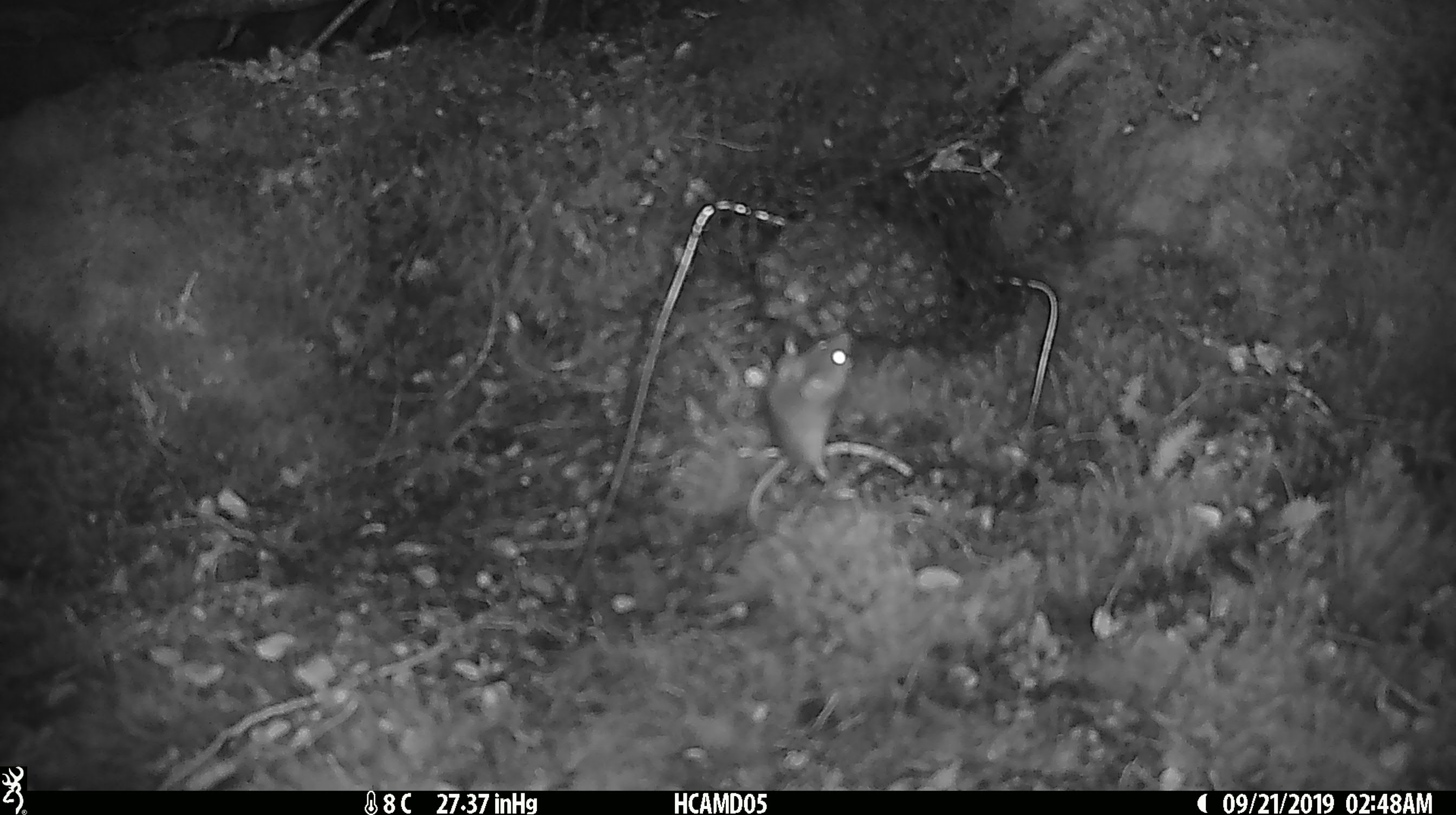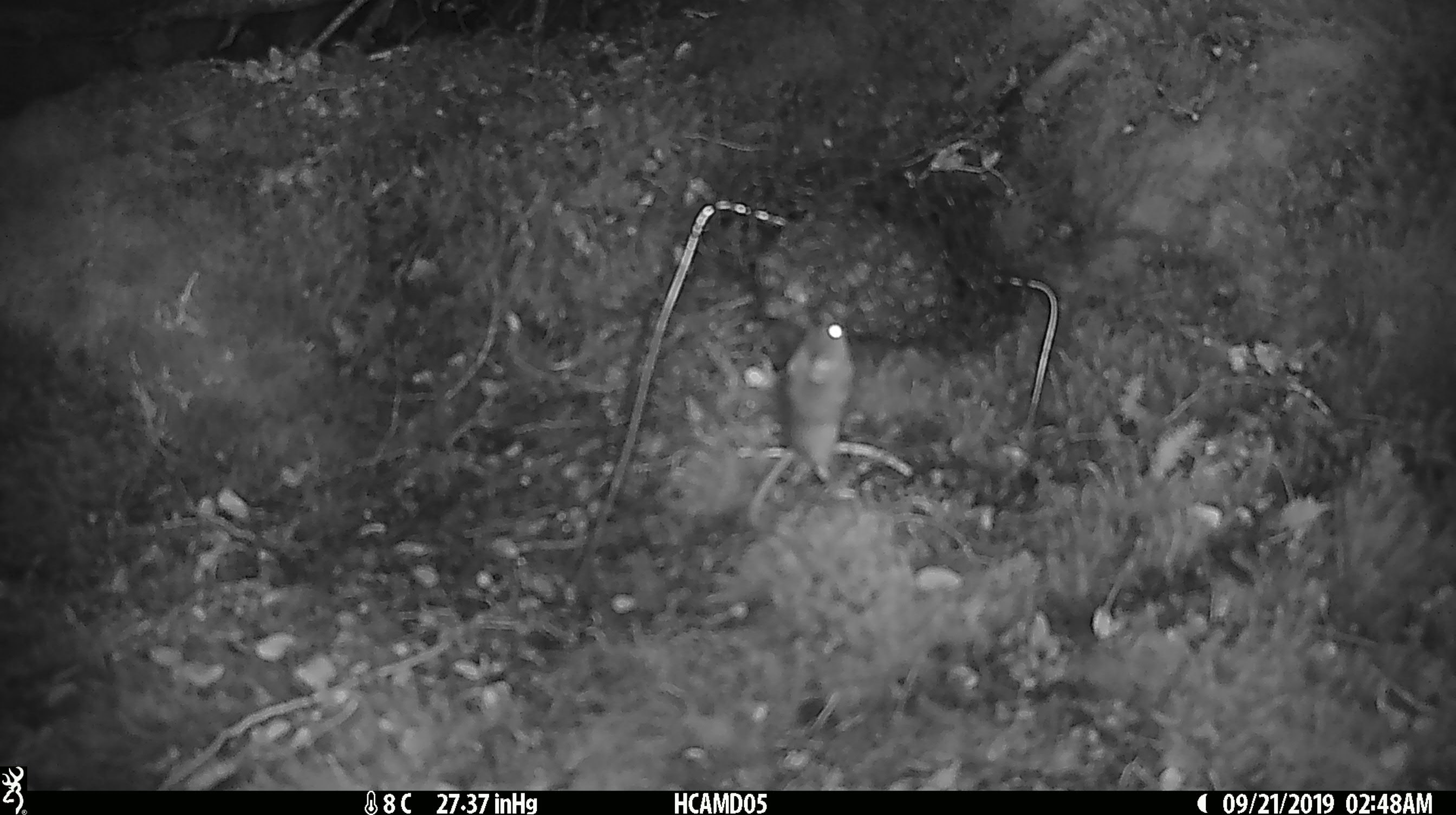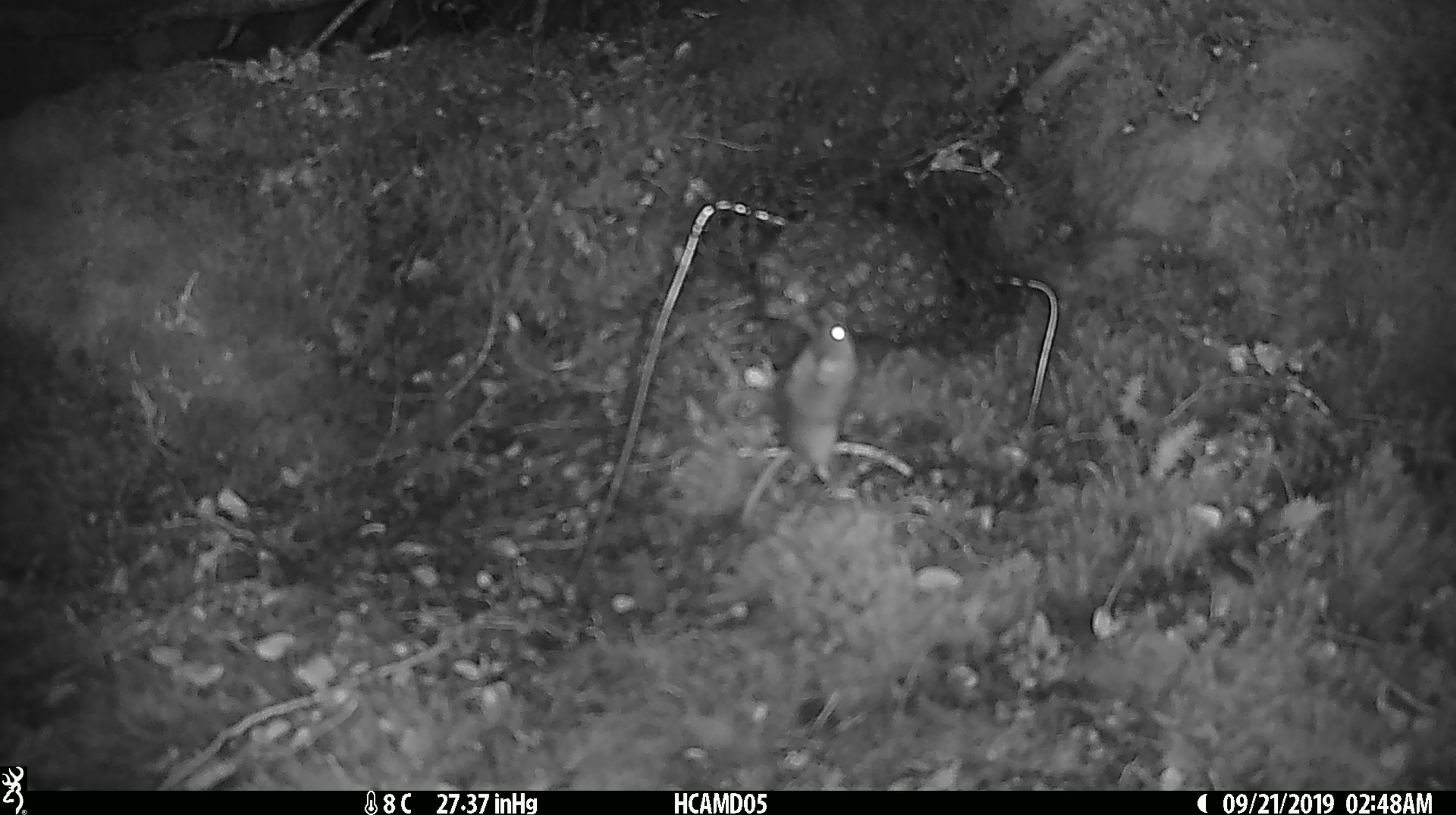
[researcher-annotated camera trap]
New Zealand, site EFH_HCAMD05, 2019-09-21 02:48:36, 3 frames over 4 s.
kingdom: Animalia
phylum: Chordata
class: Mammalia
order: Rodentia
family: Muridae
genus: Mus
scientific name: Mus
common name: mouse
Mouse (Mus).